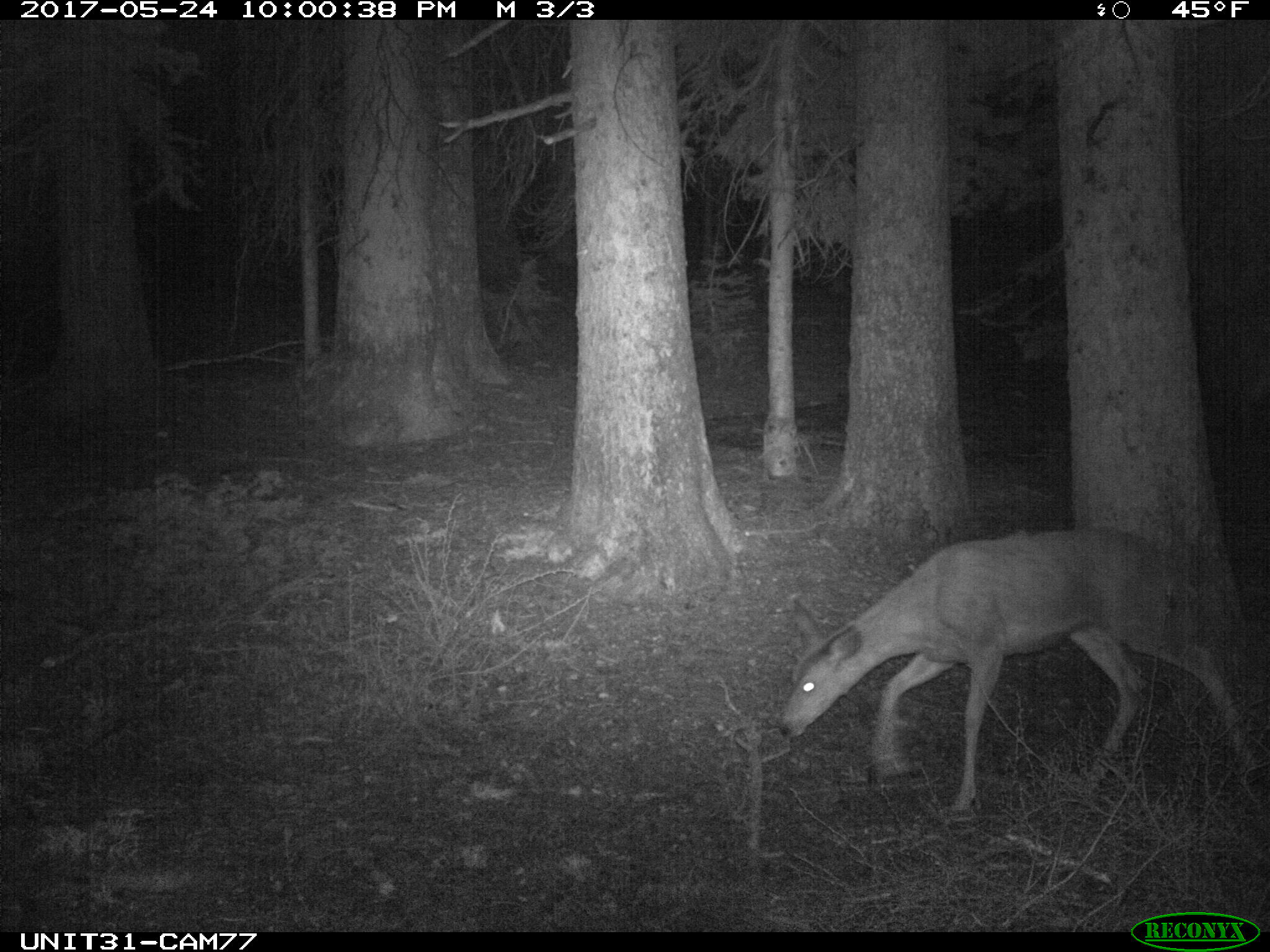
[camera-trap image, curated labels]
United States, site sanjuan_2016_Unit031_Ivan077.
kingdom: Animalia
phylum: Chordata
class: Mammalia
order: Artiodactyla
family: Cervidae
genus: Odocoileus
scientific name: Odocoileus hemionus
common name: mule deer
Odocoileus hemionus (mule deer).